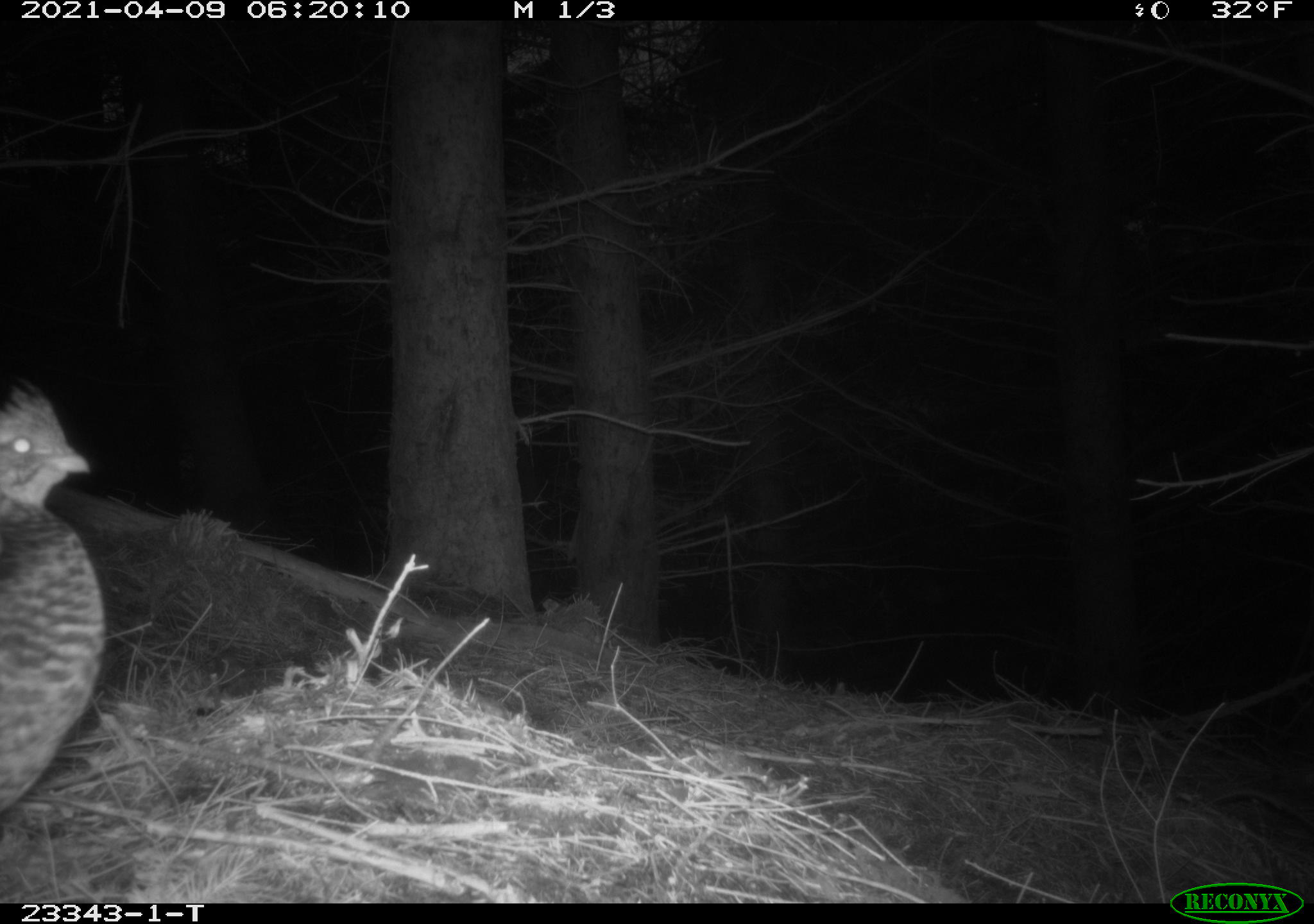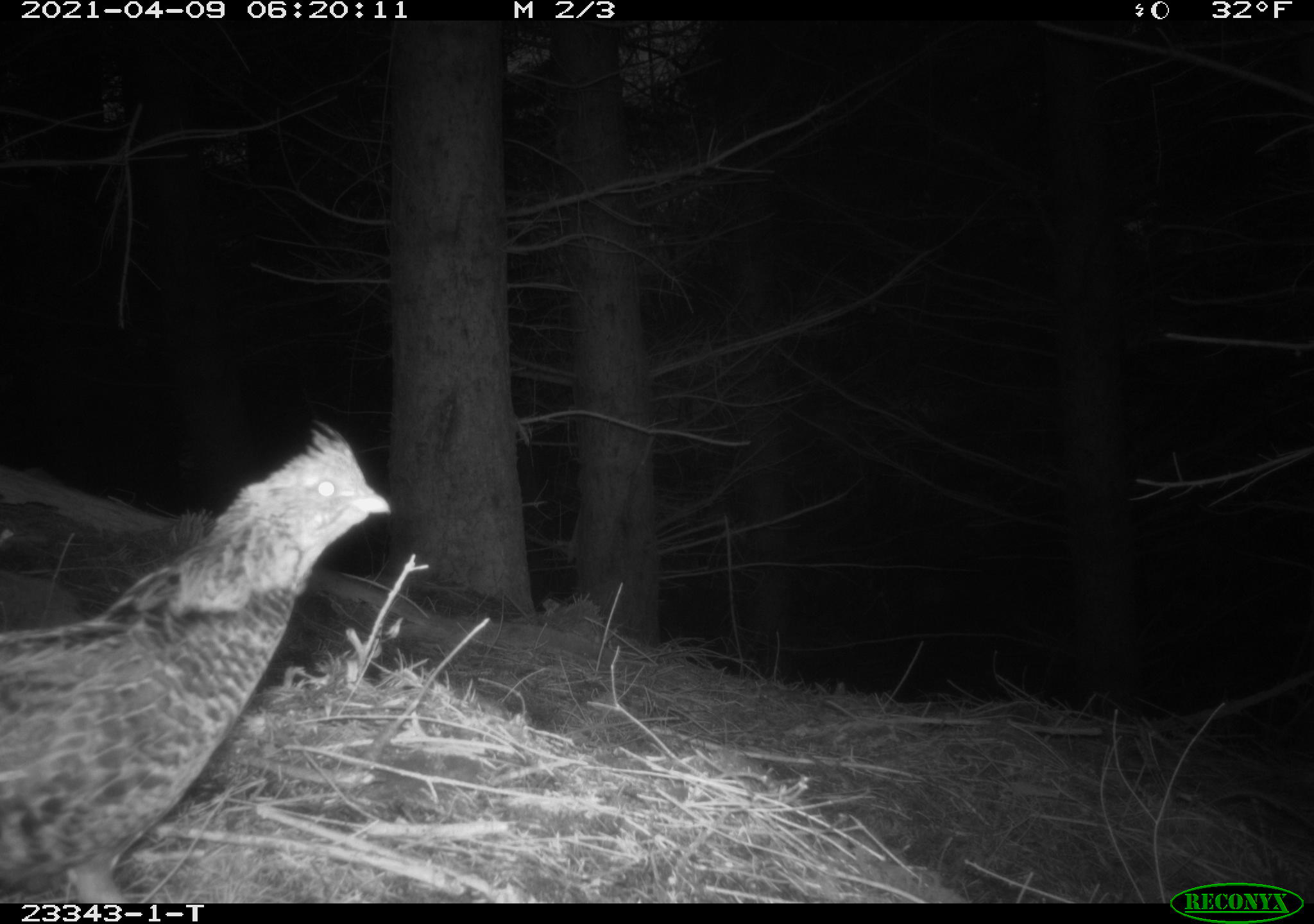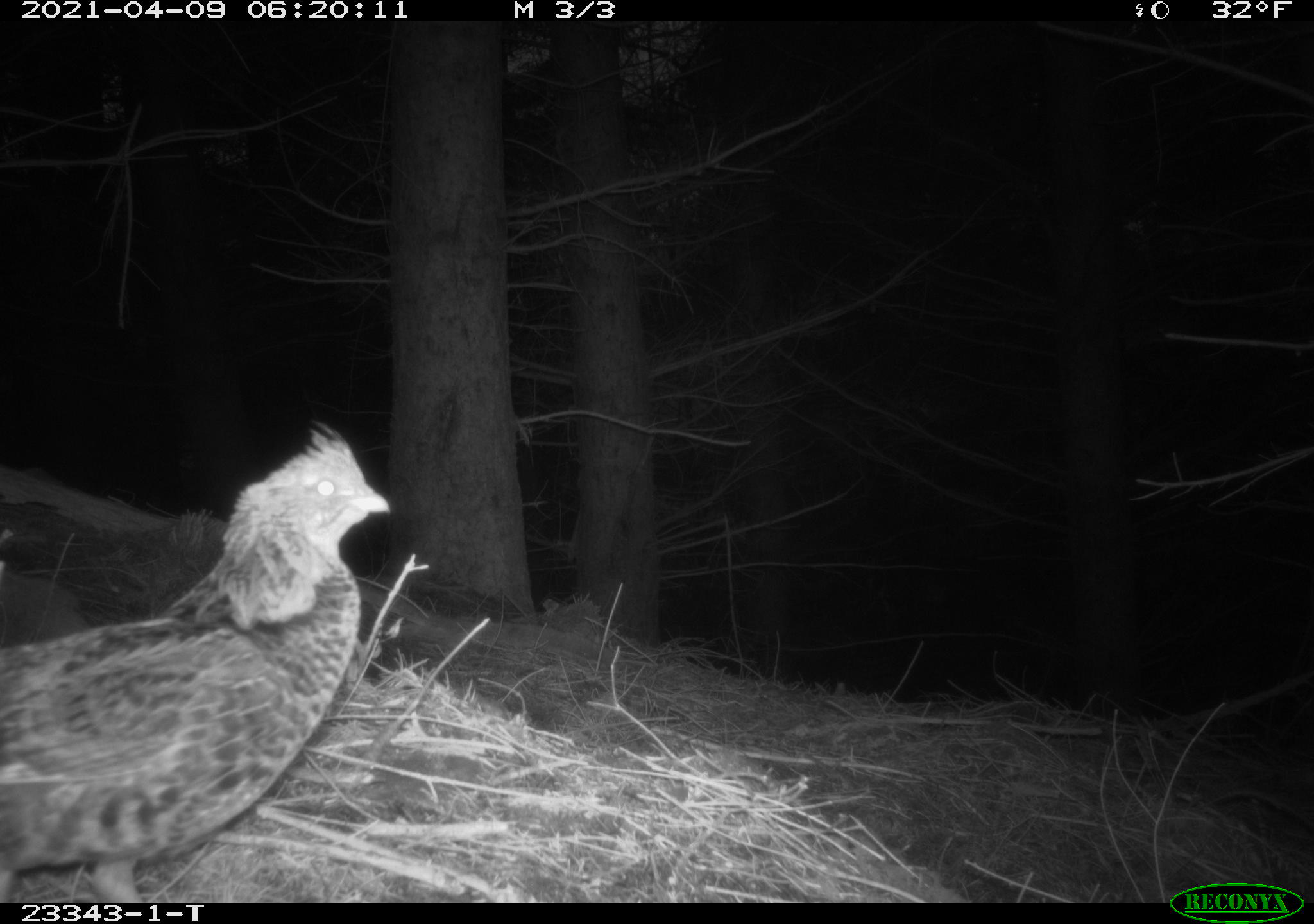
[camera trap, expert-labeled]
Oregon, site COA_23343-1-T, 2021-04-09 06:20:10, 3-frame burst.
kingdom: Animalia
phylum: Chordata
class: Aves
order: Galliformes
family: Phasianidae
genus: Bonasa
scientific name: Bonasa umbellus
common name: ruffed grouse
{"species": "ruffed grouse (Bonasa umbellus)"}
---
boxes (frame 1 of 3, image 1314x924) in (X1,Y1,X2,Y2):
ruffed grouse: (0,365,109,825)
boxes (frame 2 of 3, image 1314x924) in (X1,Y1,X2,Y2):
ruffed grouse: (5,417,389,890)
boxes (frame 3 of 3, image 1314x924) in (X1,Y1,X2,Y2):
ruffed grouse: (2,417,394,899)